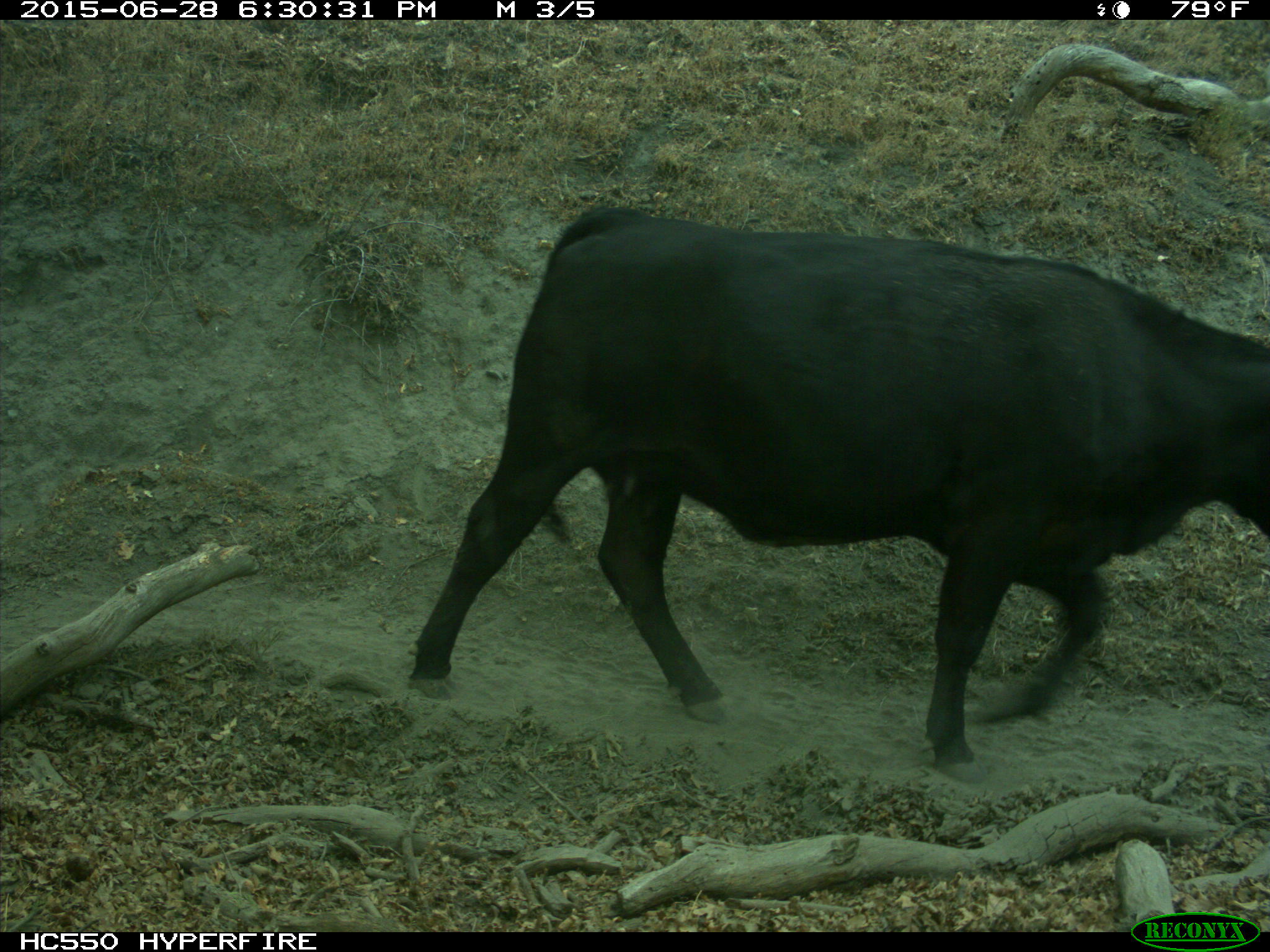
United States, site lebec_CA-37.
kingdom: Animalia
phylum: Chordata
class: Mammalia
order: Artiodactyla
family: Bovidae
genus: Bos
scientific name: Bos taurus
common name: domestic cow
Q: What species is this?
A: Bos taurus (domestic cow).